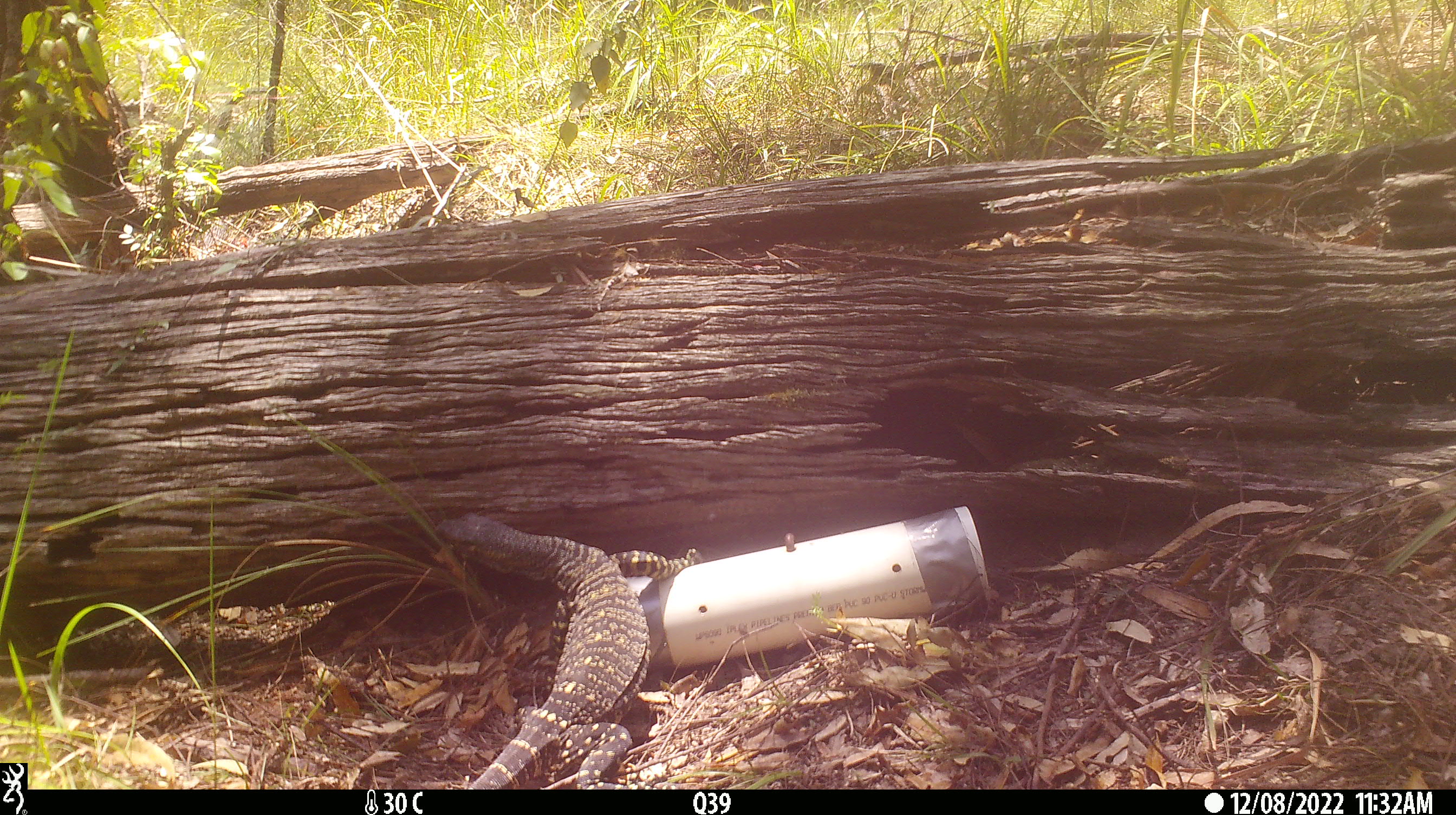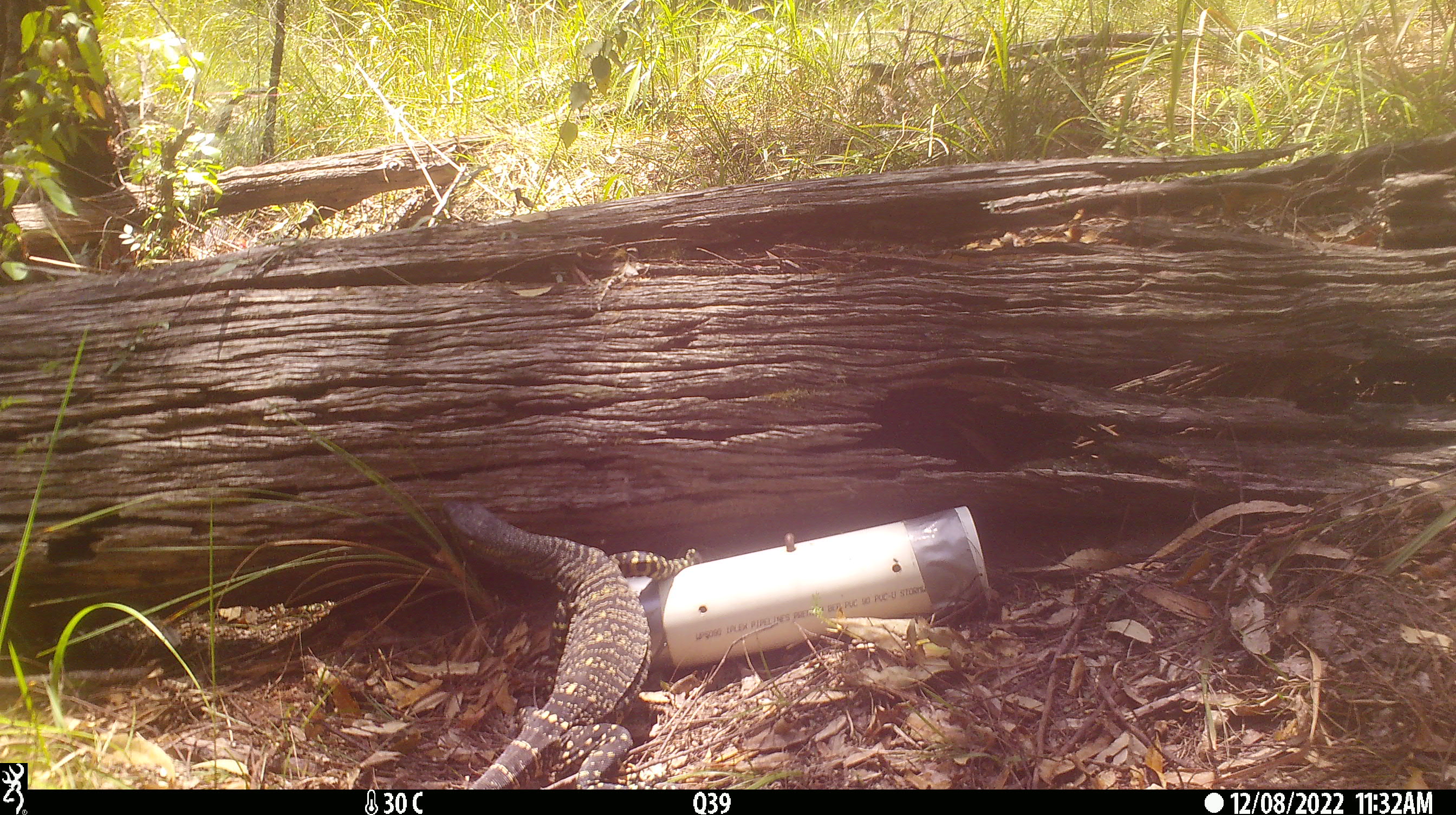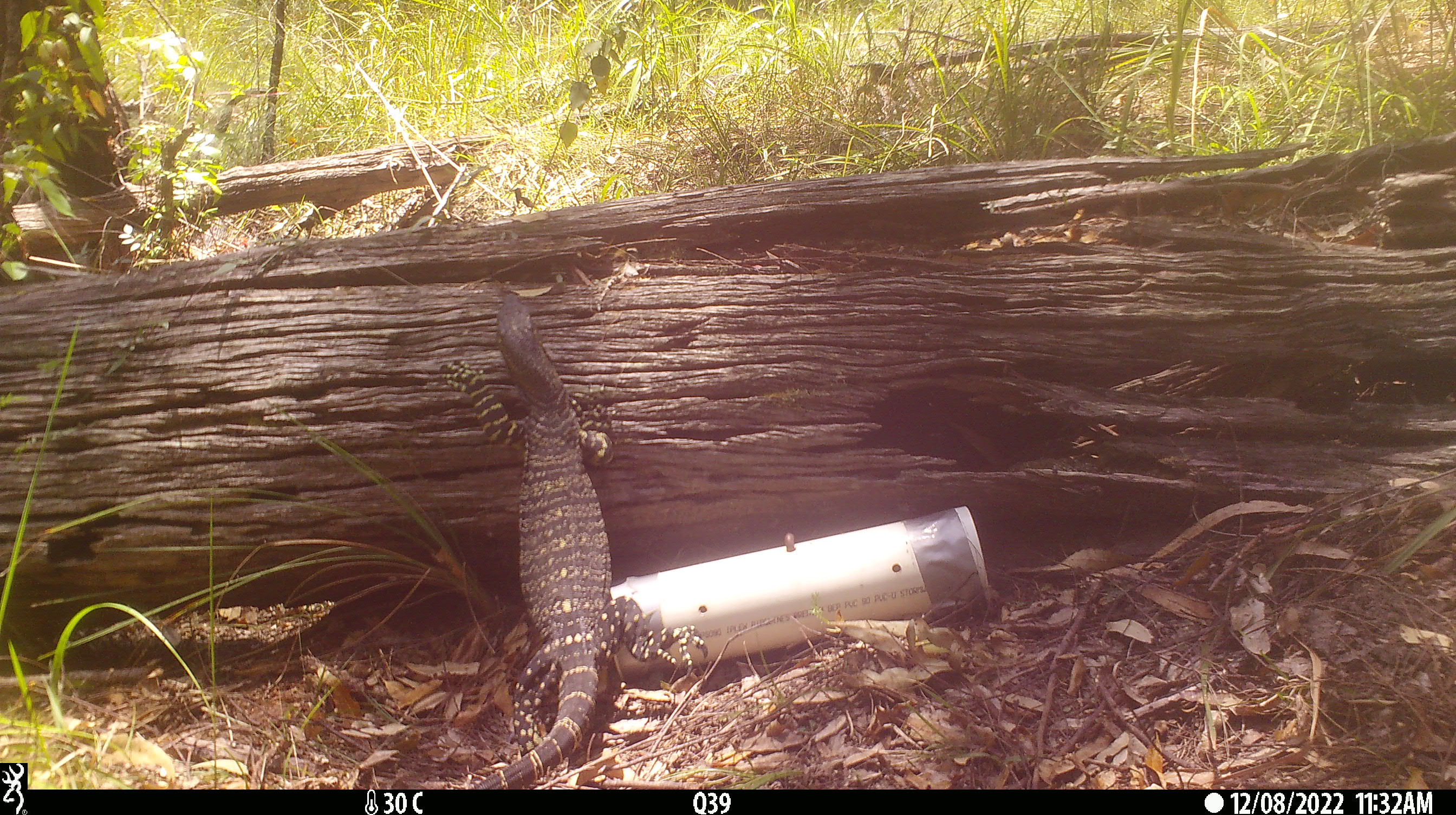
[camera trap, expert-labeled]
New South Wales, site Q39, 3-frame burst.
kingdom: Animalia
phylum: Chordata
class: Reptilia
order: Squamata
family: Varanidae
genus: Varanus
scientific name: Varanus varius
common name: lace monitor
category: goanna